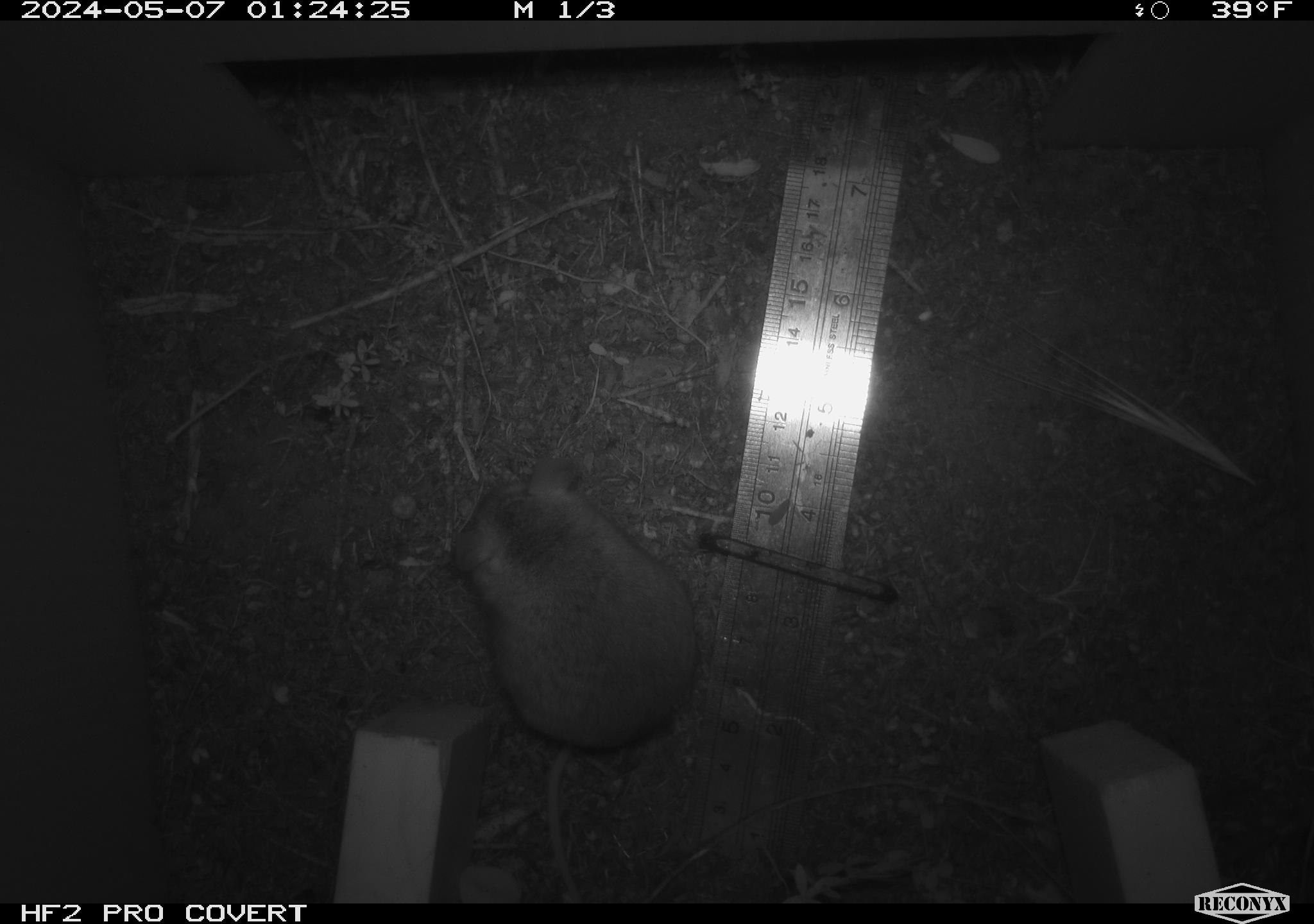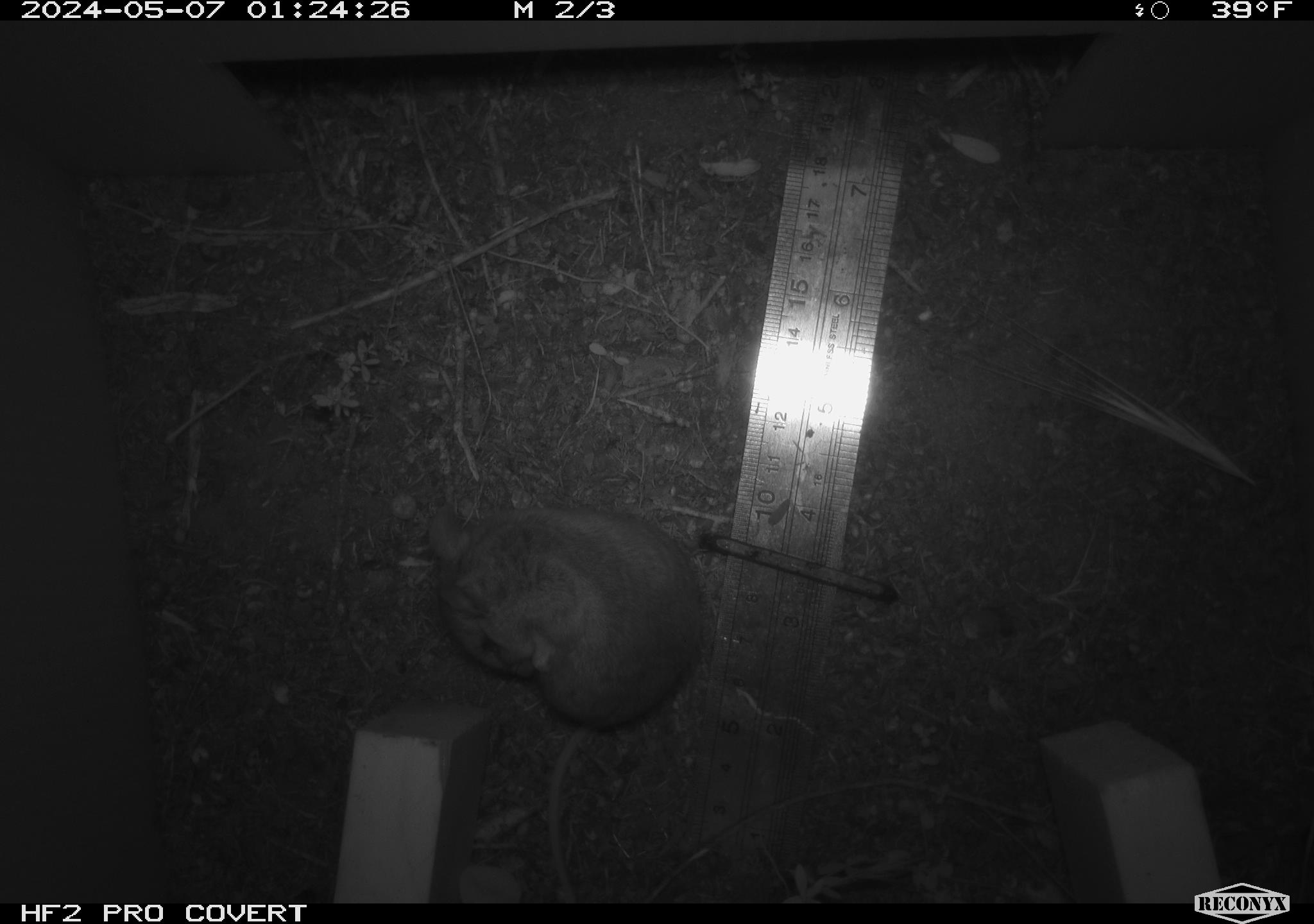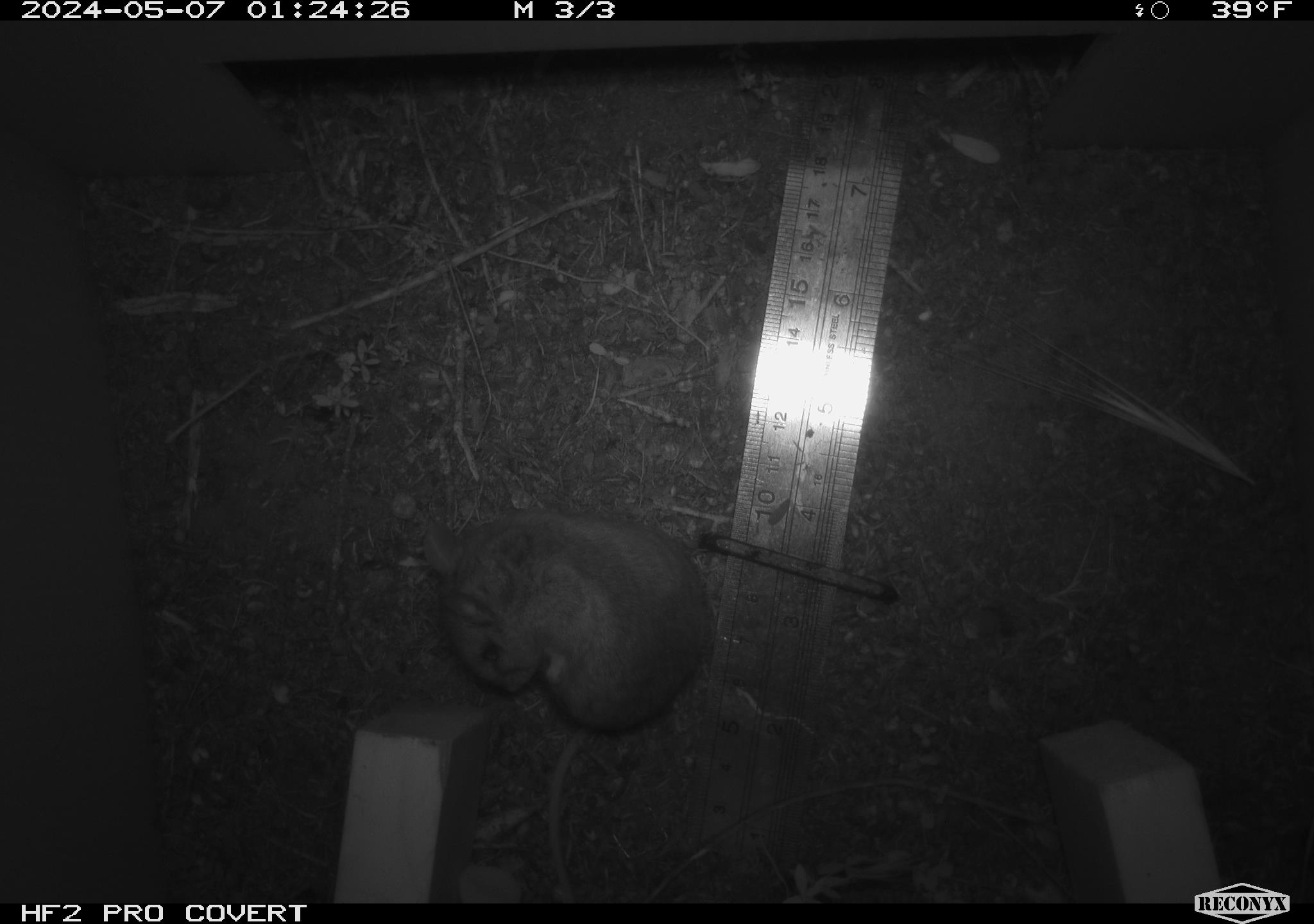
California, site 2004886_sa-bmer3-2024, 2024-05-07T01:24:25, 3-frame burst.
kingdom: Animalia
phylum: Chordata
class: Mammalia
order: Rodentia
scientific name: Rodentia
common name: mouse species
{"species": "mouse species (Rodentia)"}